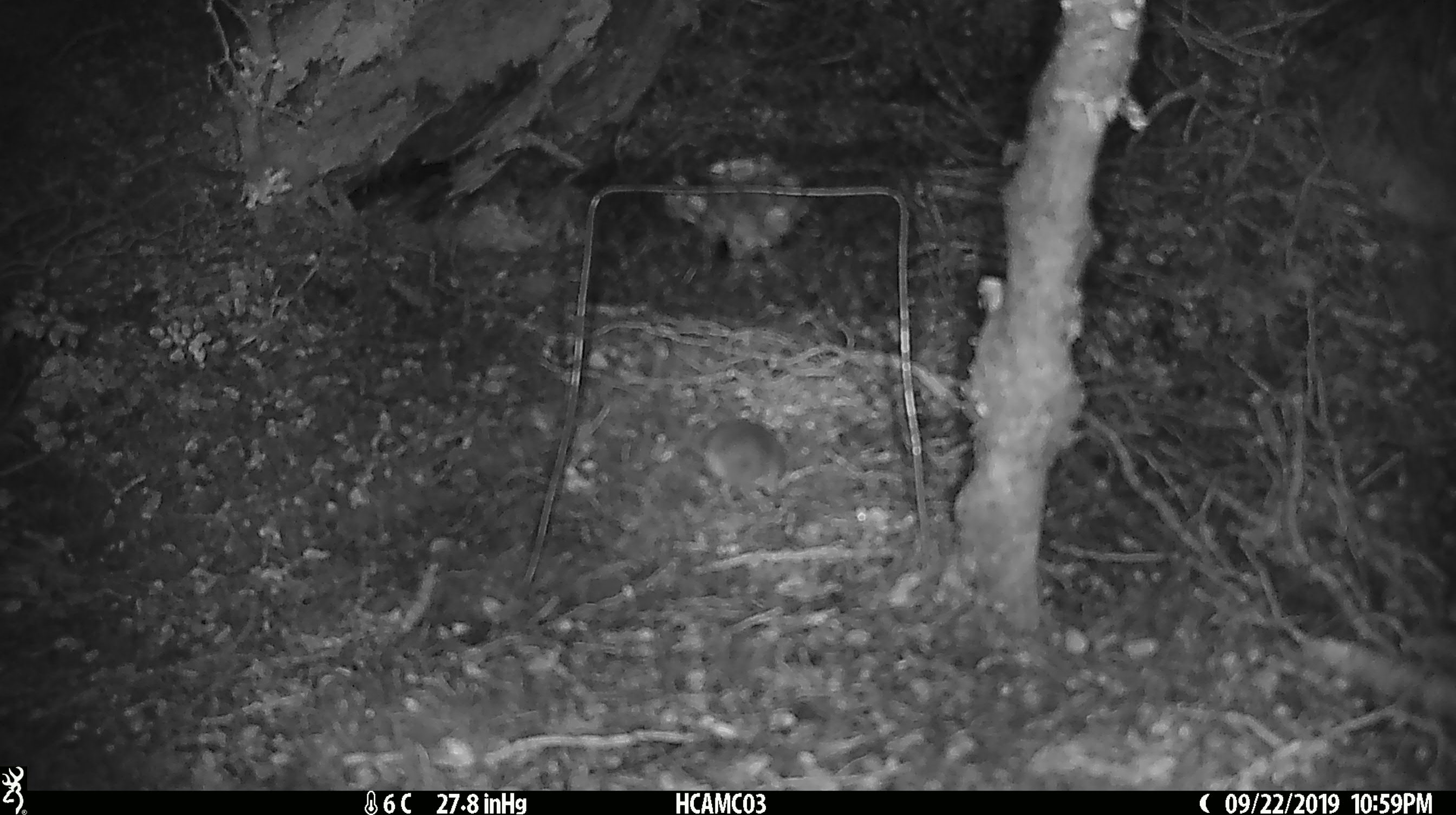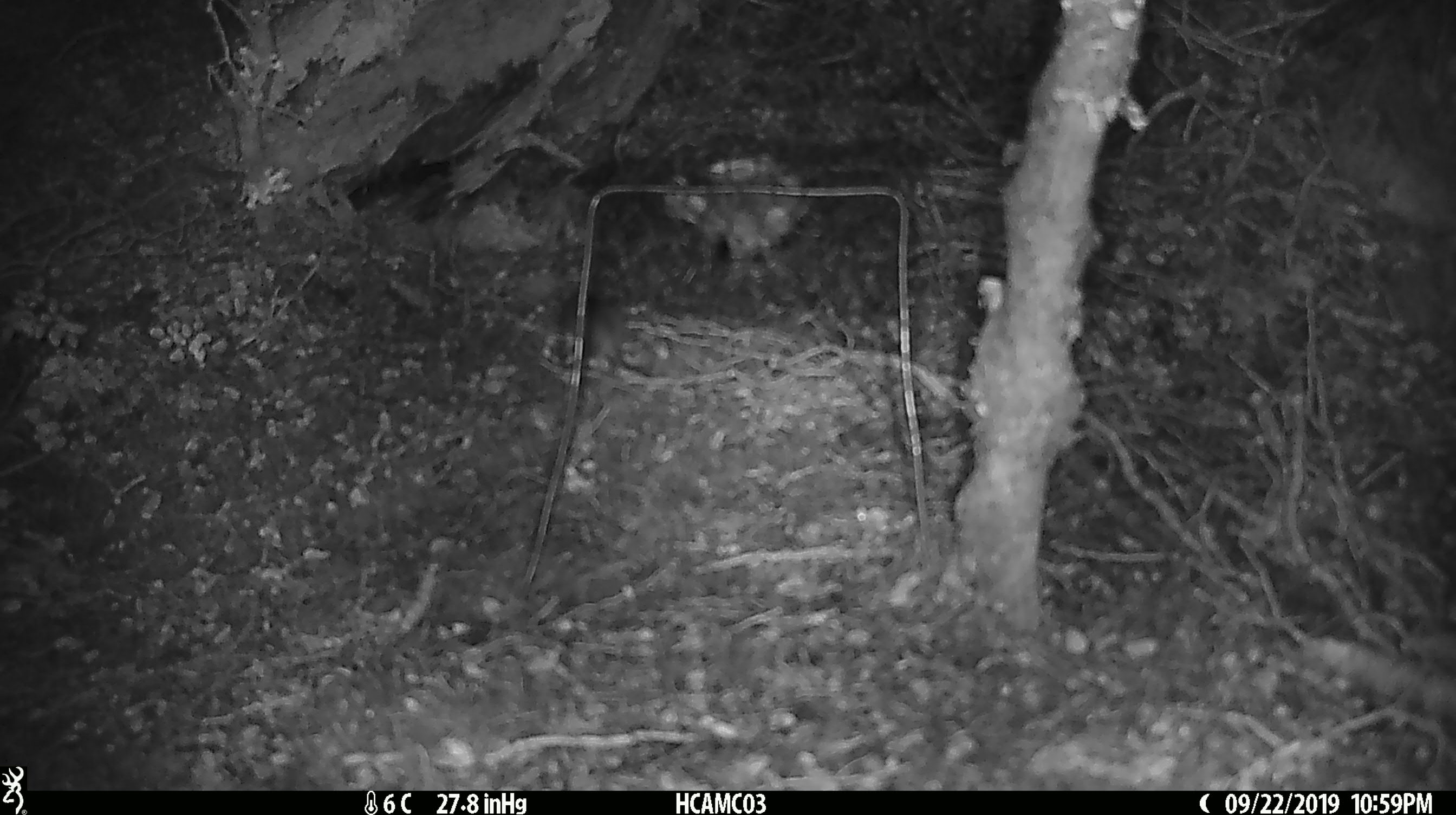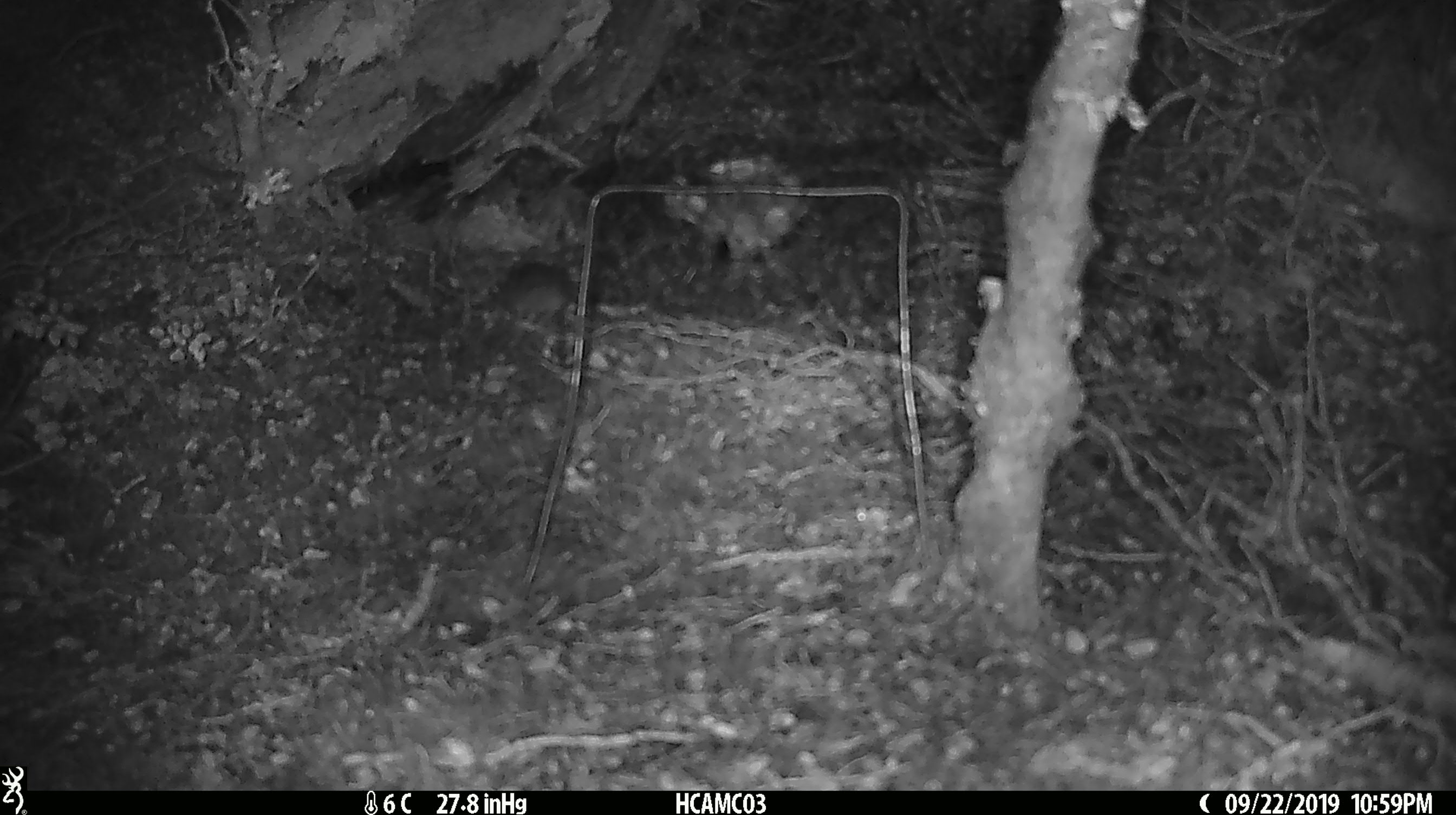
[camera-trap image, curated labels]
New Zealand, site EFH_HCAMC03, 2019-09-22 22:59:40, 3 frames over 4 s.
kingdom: Animalia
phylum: Chordata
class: Mammalia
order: Rodentia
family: Muridae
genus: Mus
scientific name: Mus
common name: mouse